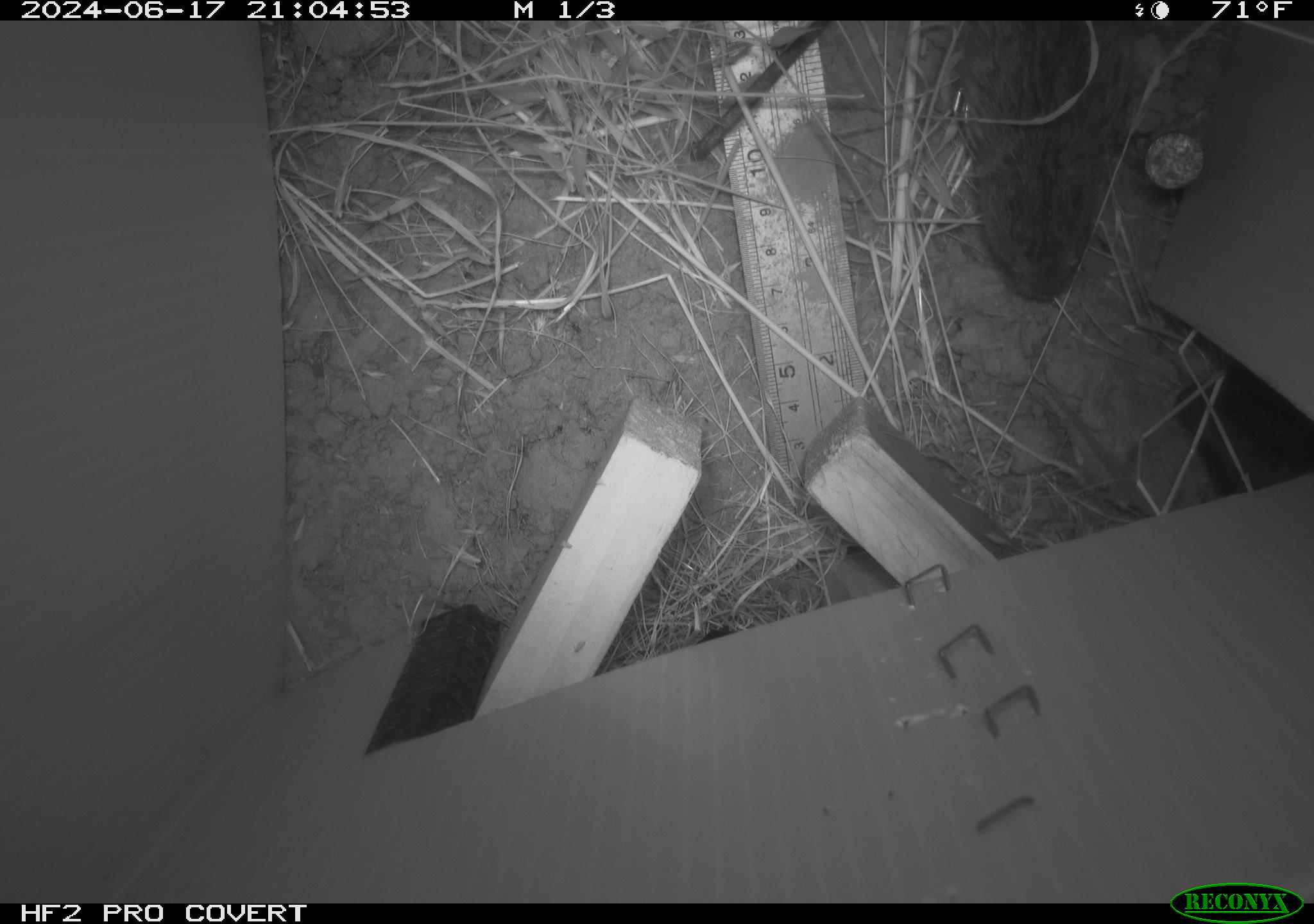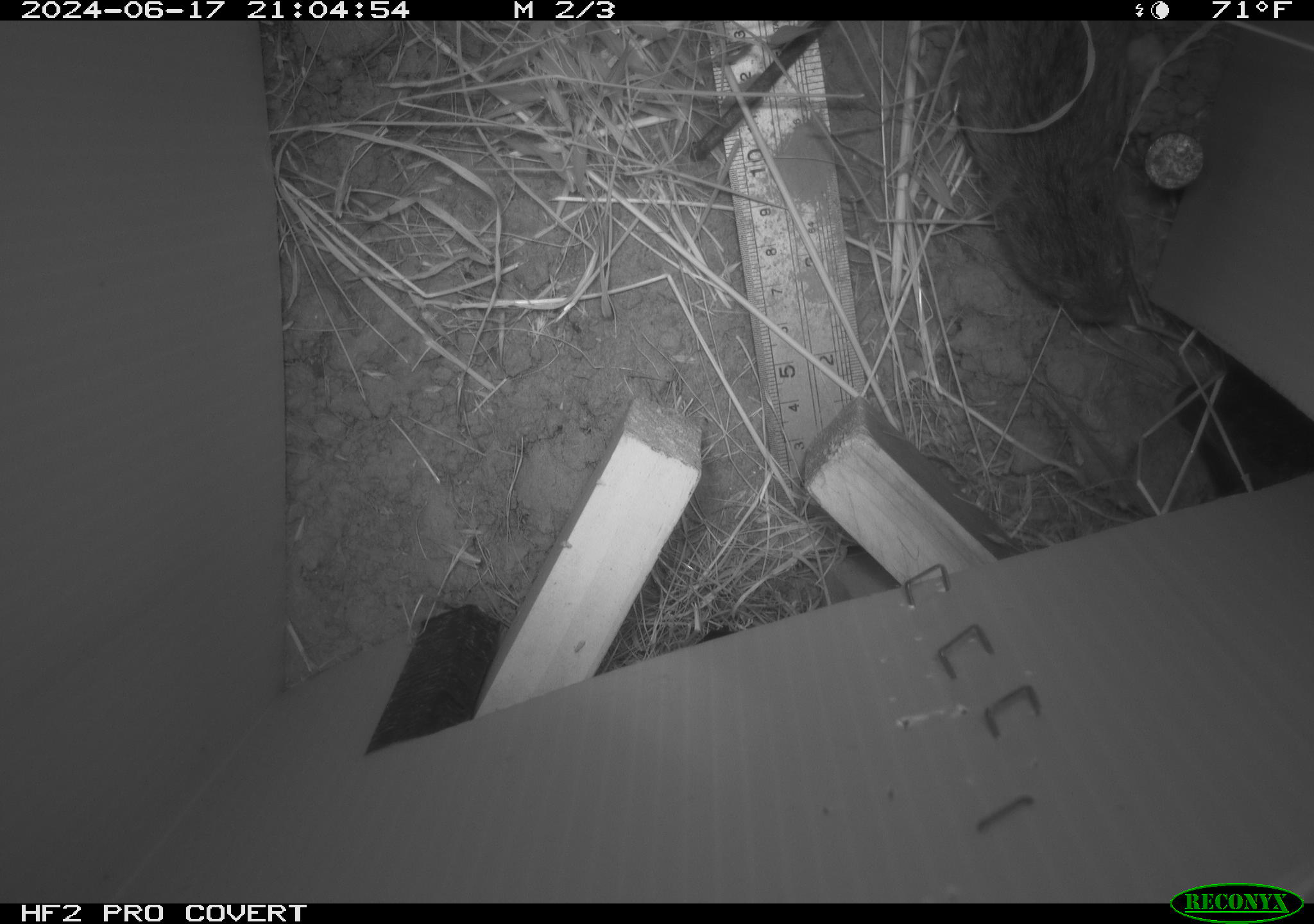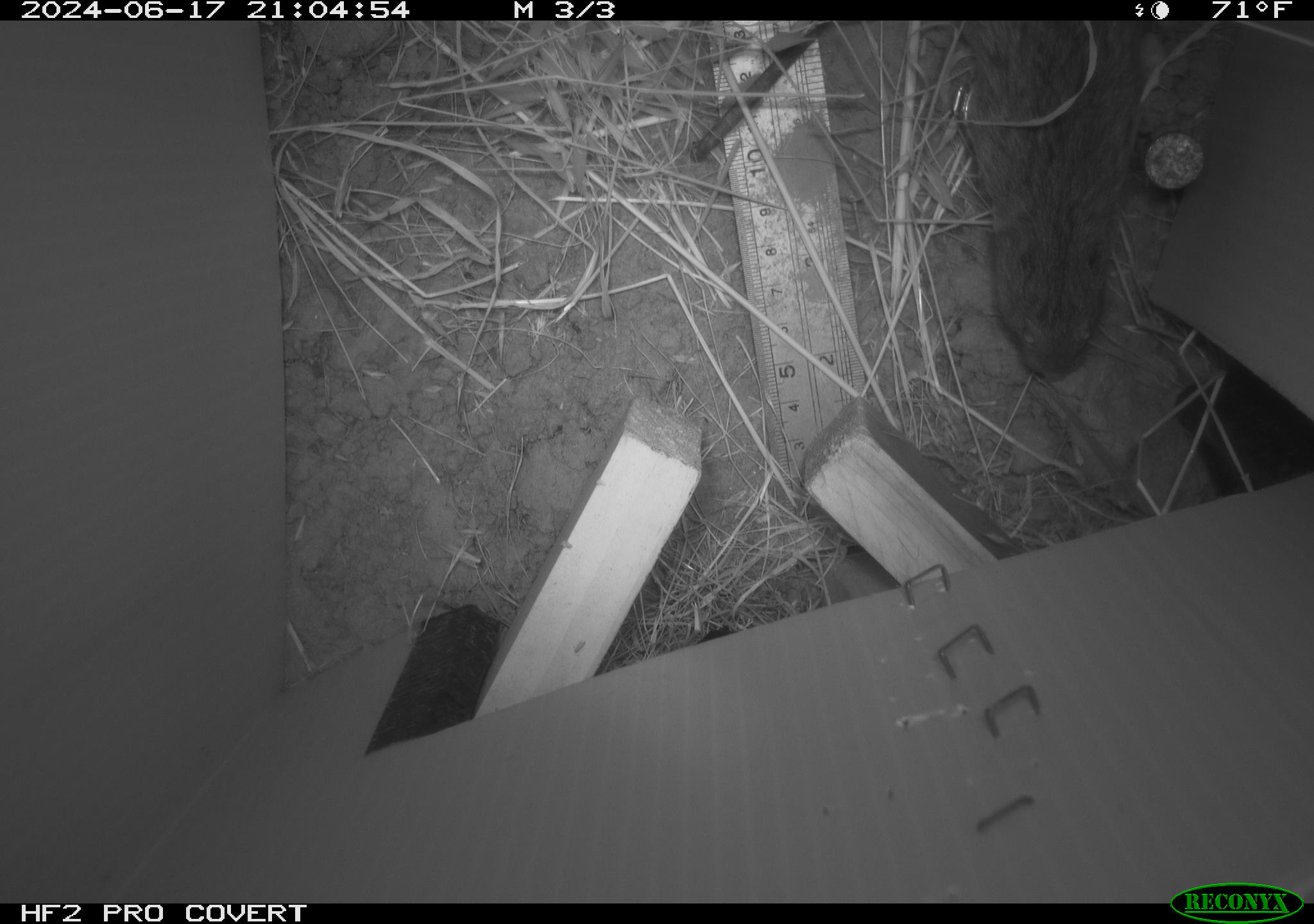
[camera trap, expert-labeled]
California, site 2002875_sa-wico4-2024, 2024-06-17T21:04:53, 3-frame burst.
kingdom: Animalia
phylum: Chordata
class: Mammalia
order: Rodentia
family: Cricetidae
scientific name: Arvicolinae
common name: voles, lemmings, and muskrats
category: arvicolinae subfamily